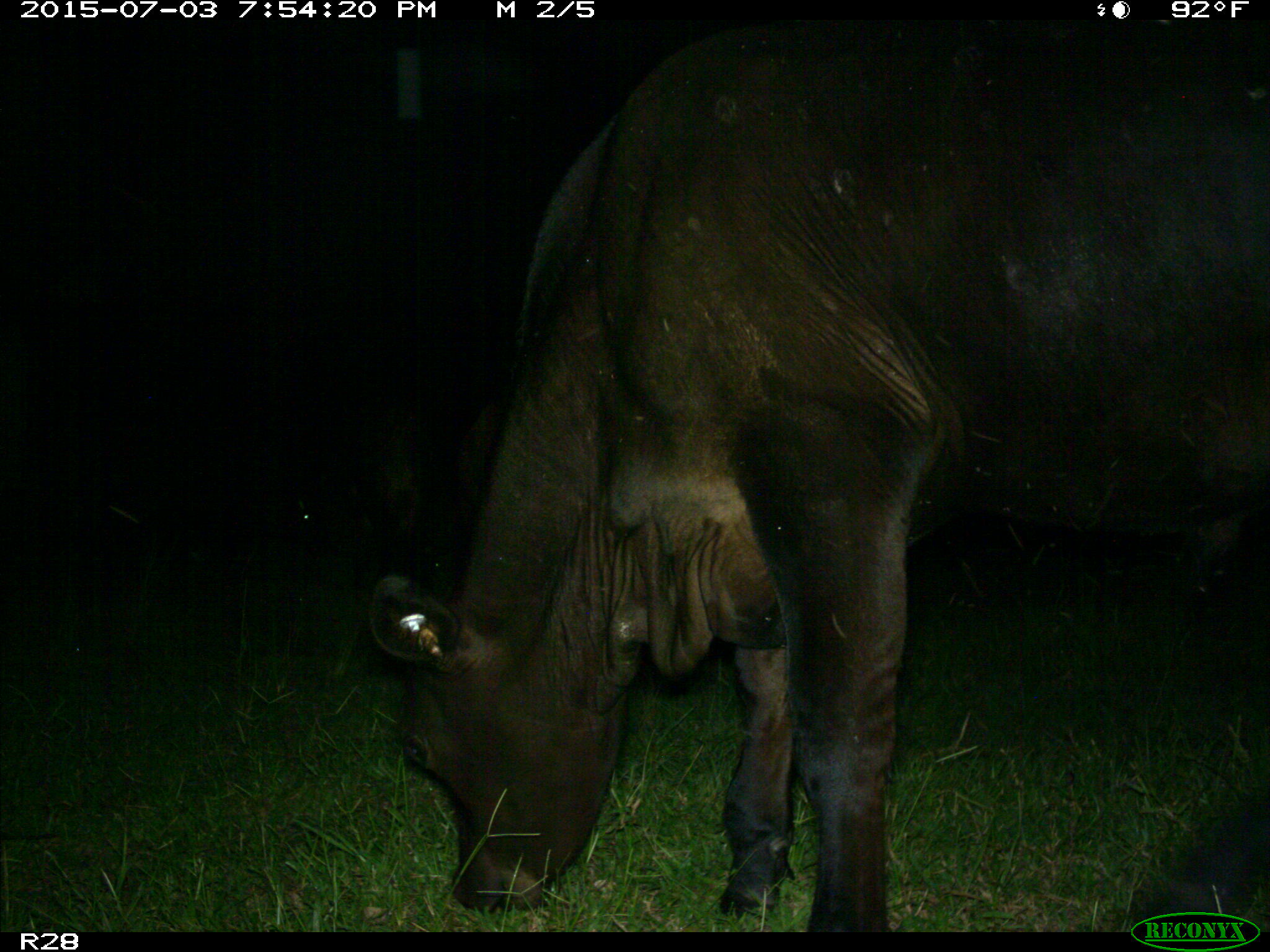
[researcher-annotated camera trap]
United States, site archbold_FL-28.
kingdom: Animalia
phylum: Chordata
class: Mammalia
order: Artiodactyla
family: Bovidae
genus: Bos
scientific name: Bos taurus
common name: domestic cow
Bos taurus (domestic cow).